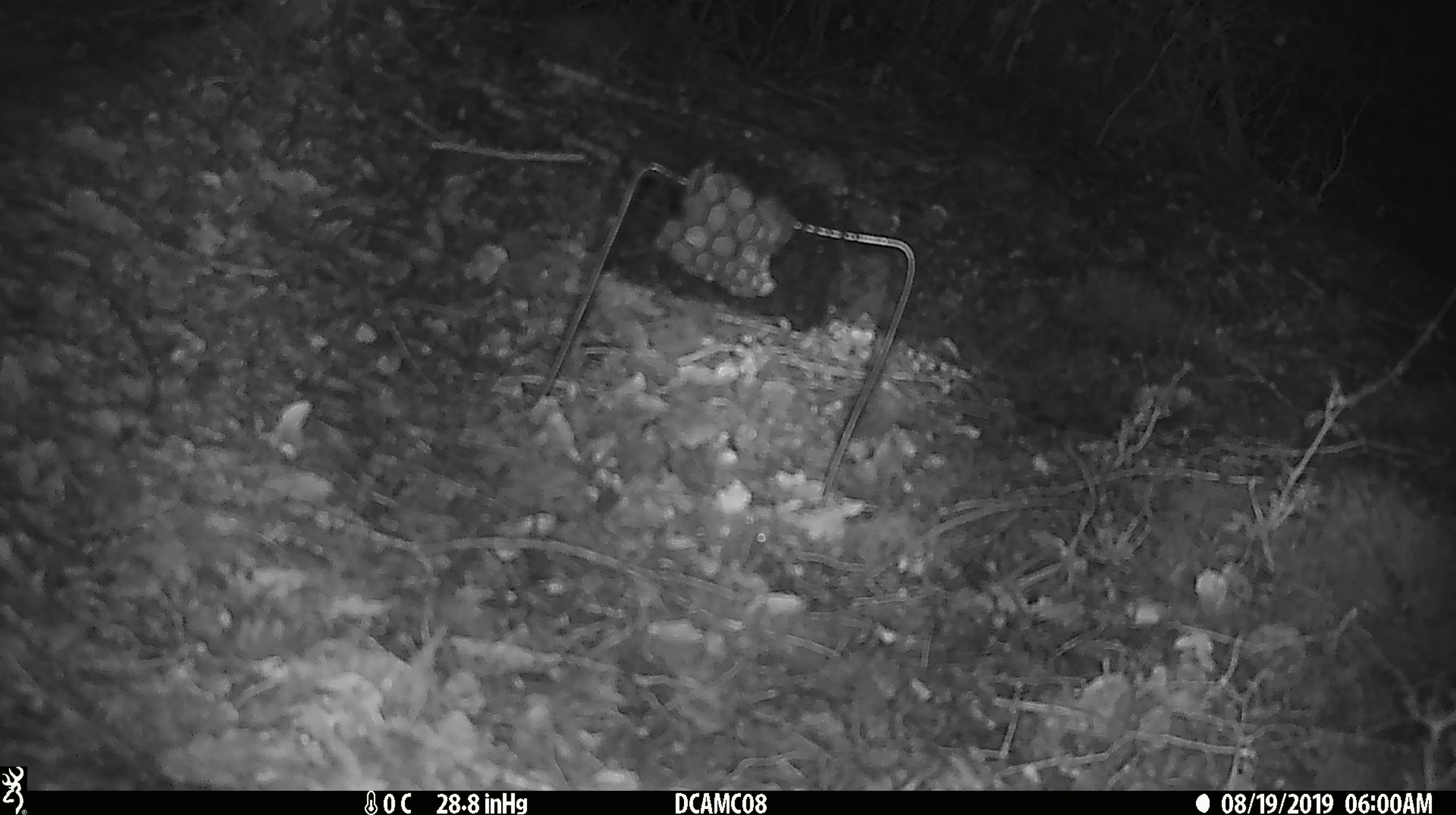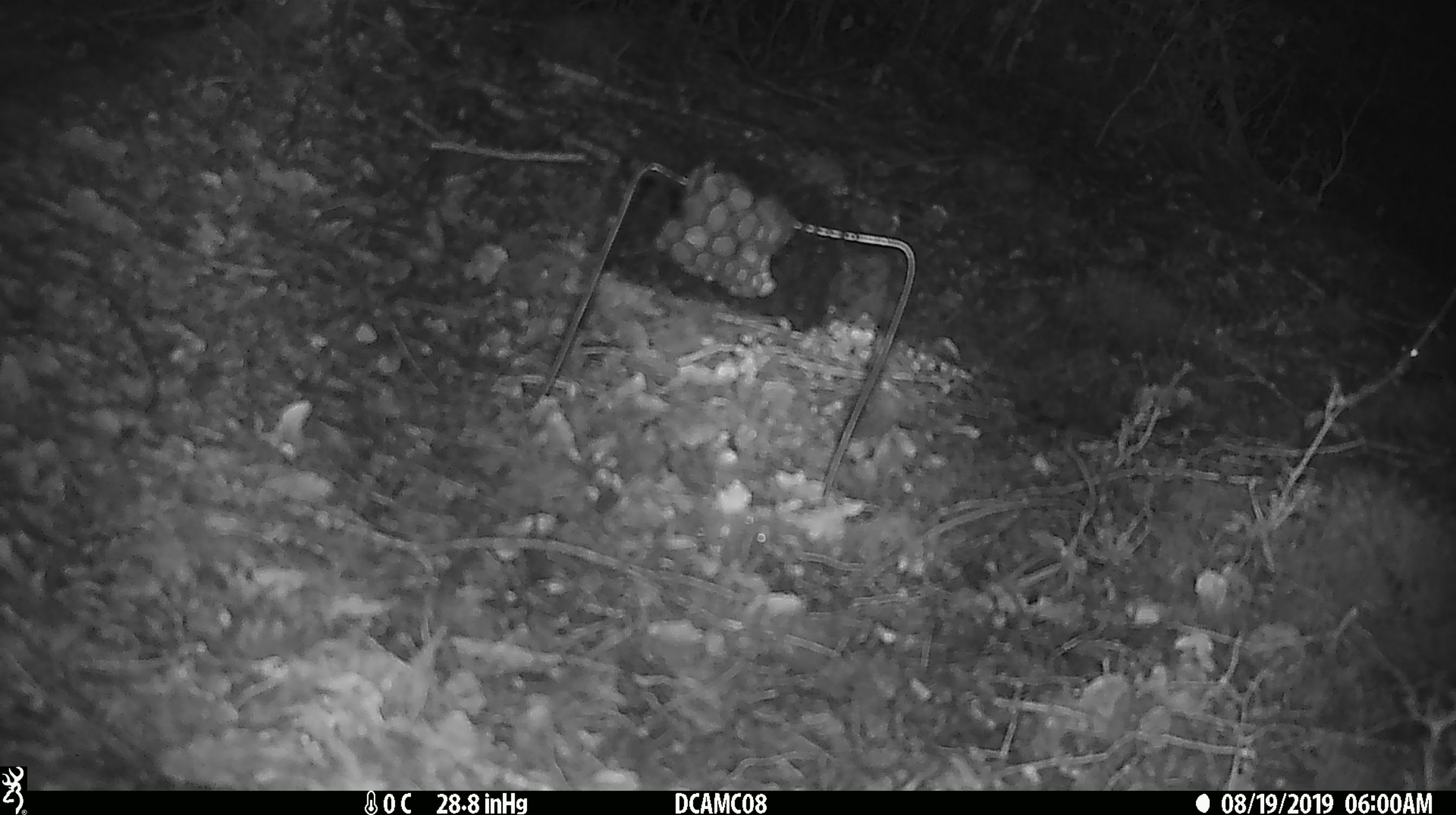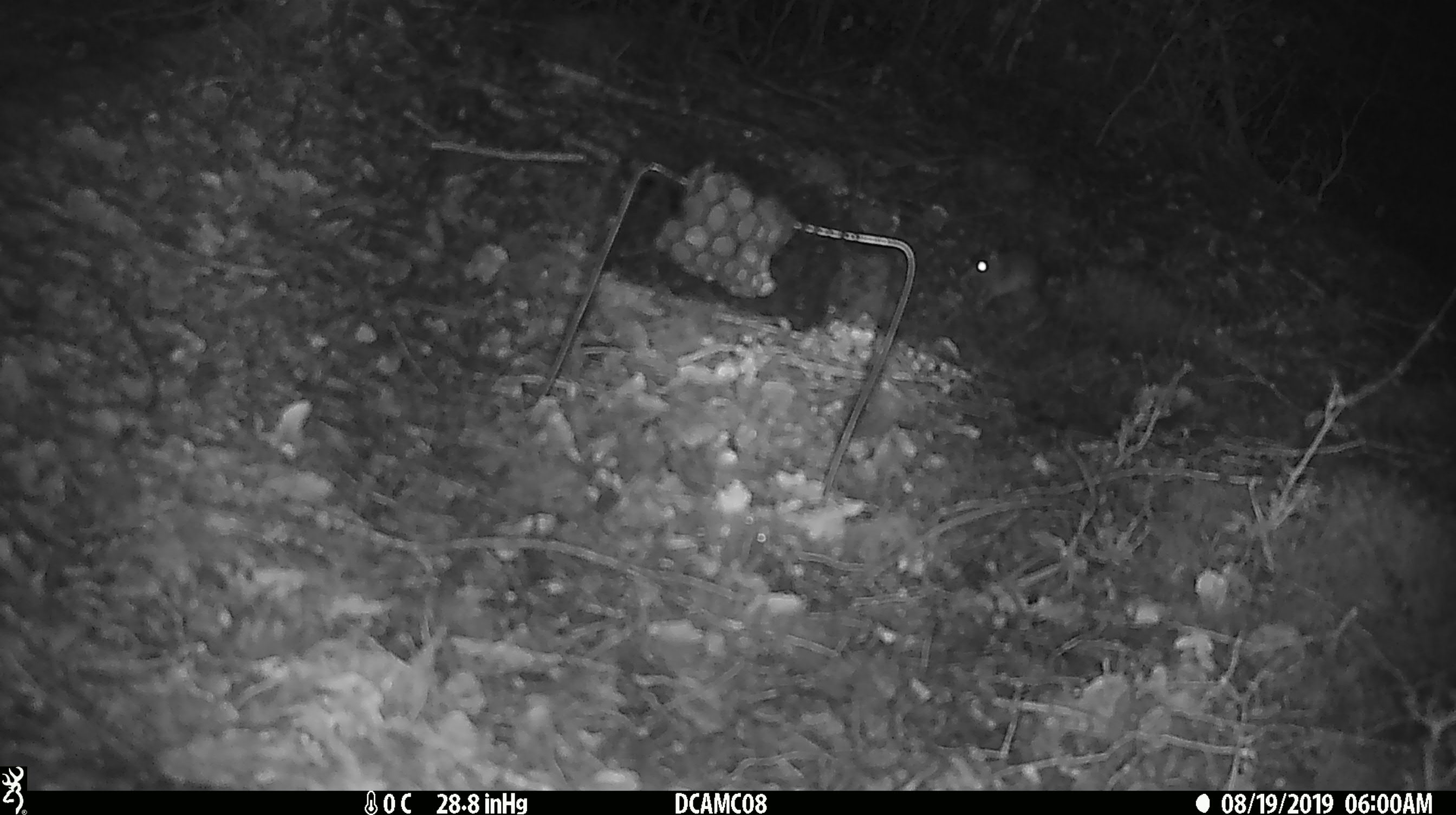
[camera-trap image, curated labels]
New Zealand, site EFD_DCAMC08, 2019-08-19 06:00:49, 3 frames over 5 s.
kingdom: Animalia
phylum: Chordata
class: Mammalia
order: Rodentia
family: Muridae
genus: Mus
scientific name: Mus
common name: mouse